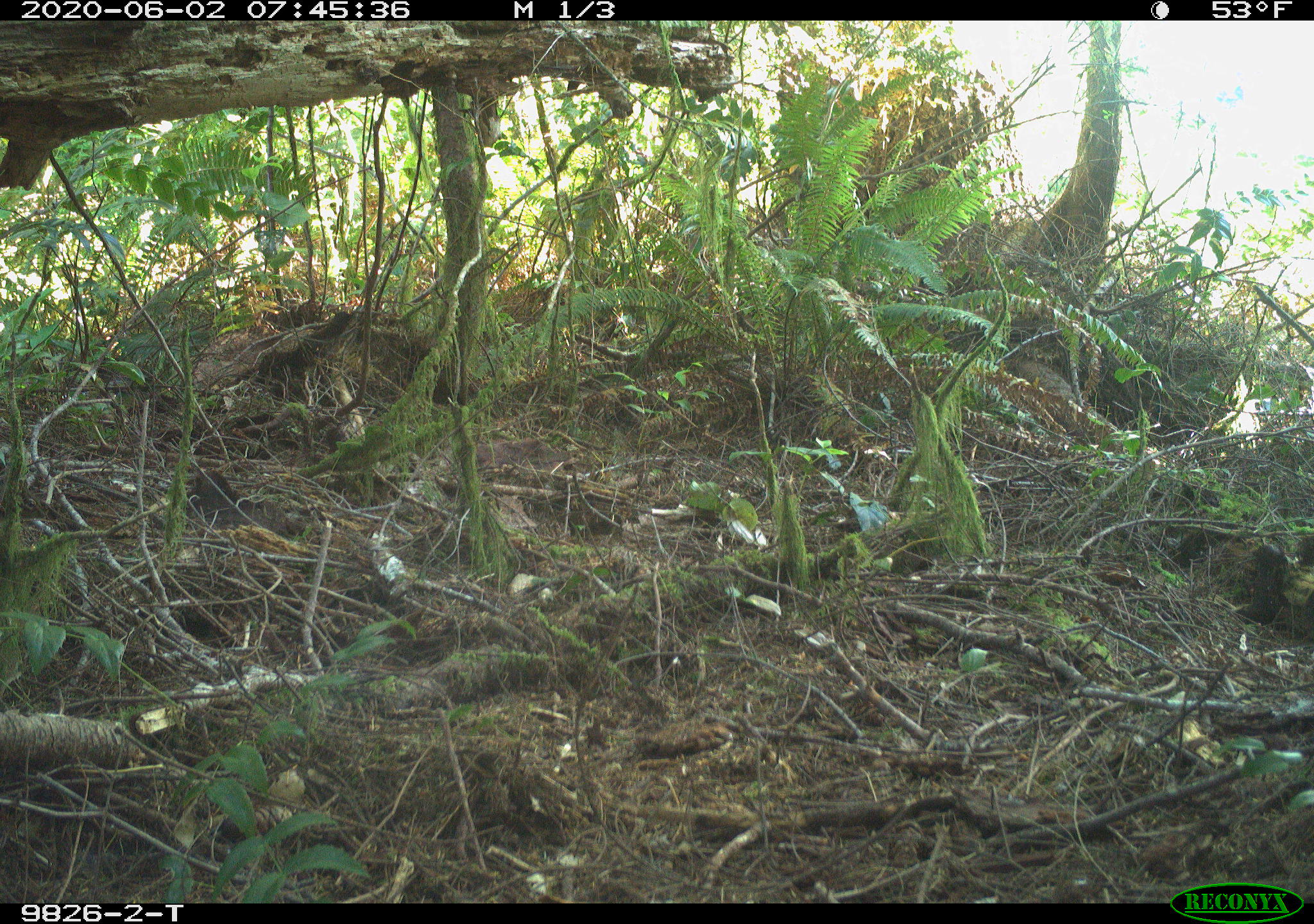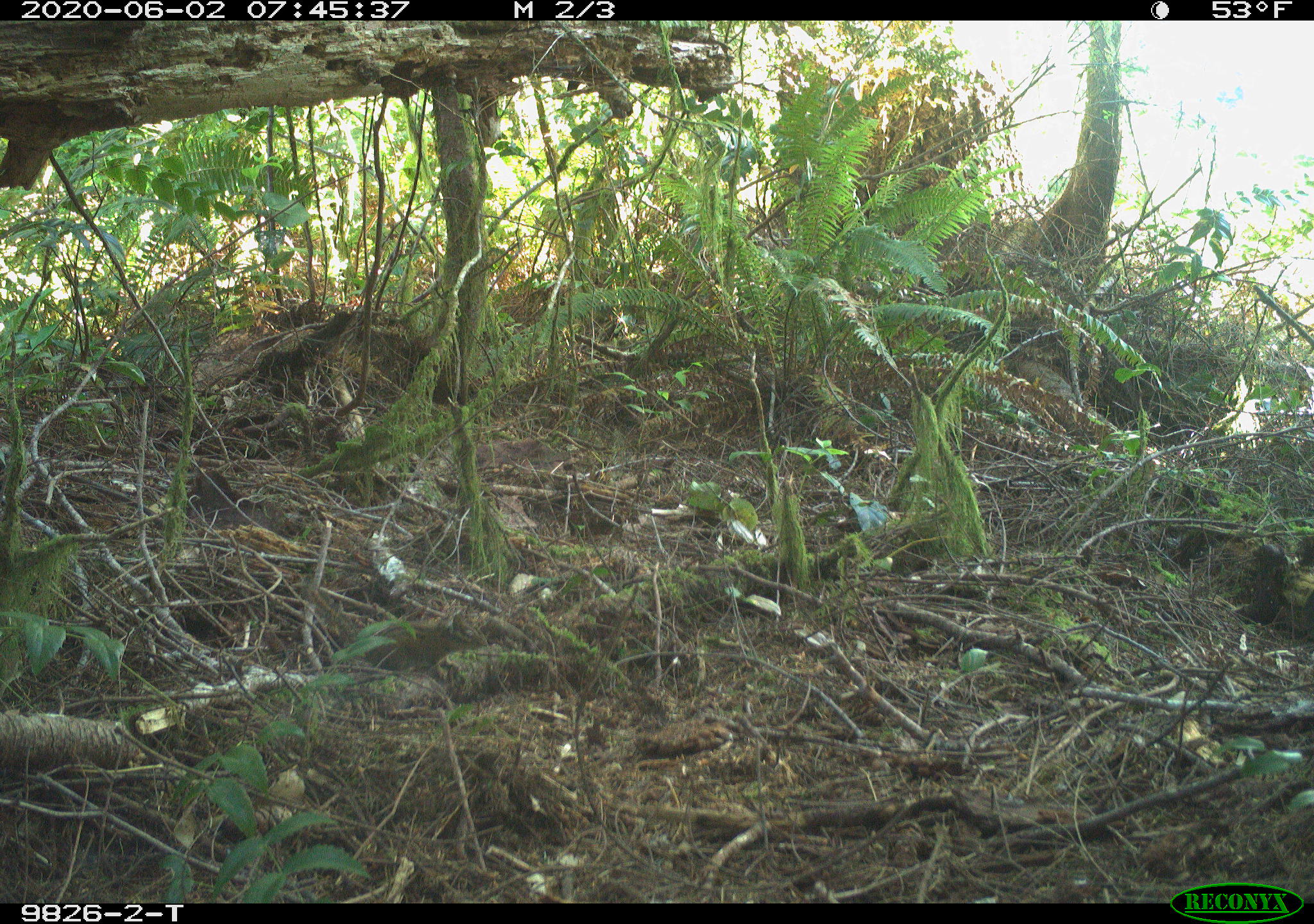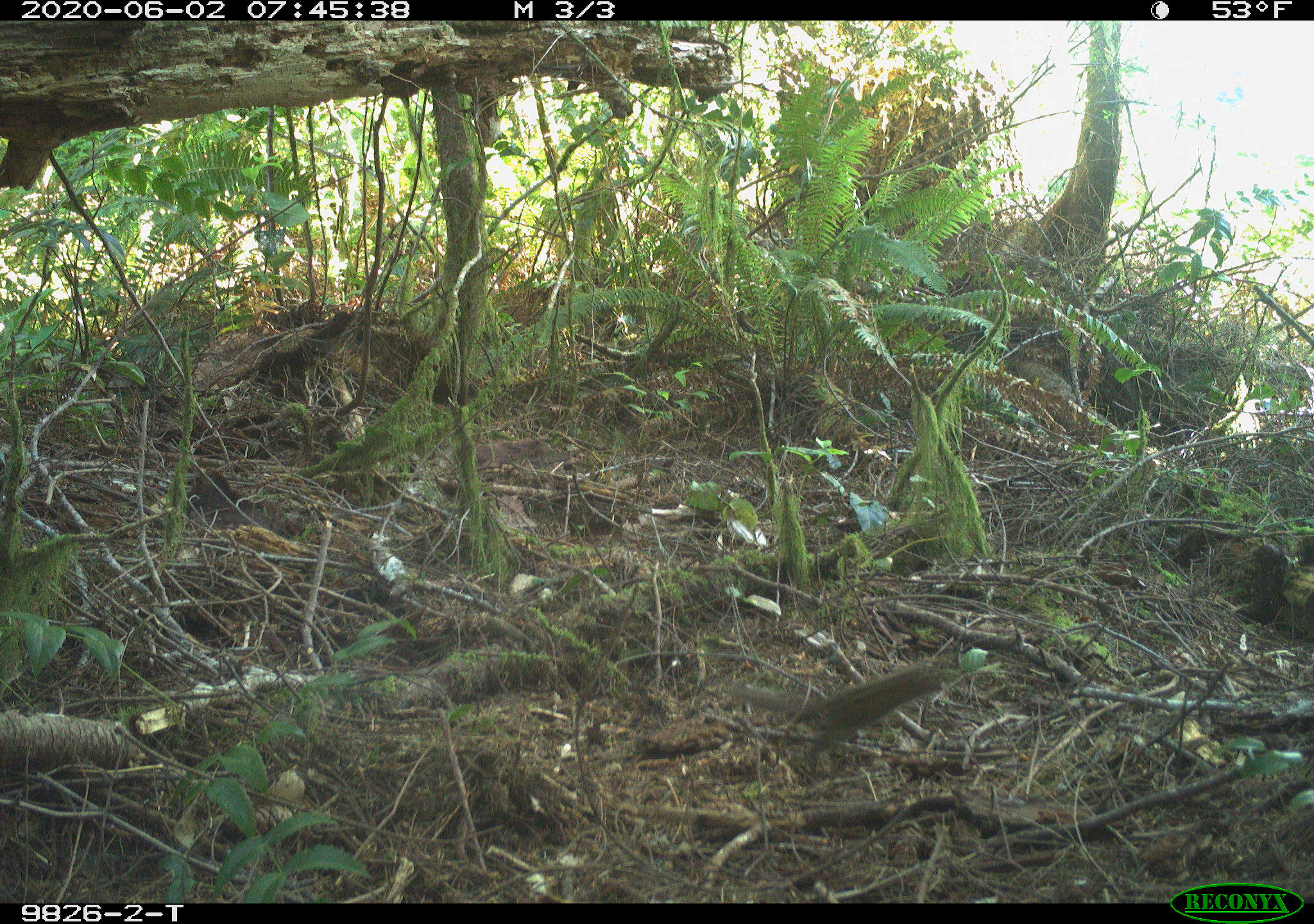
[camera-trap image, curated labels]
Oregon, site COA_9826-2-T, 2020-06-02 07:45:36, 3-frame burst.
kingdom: Animalia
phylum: Chordata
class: Mammalia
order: Rodentia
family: Sciuridae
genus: Neotamias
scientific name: Neotamias townsendii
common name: townsend's chipmunk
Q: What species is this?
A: Townsend's chipmunk (Neotamias townsendii).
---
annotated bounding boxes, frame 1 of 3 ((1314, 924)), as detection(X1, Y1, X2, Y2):
townsend's chipmunk: detection(14, 475, 53, 522)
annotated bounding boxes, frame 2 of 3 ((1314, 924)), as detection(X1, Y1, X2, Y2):
townsend's chipmunk: detection(298, 570, 491, 673)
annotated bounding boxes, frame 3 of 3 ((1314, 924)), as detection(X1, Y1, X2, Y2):
townsend's chipmunk: detection(726, 650, 958, 769)